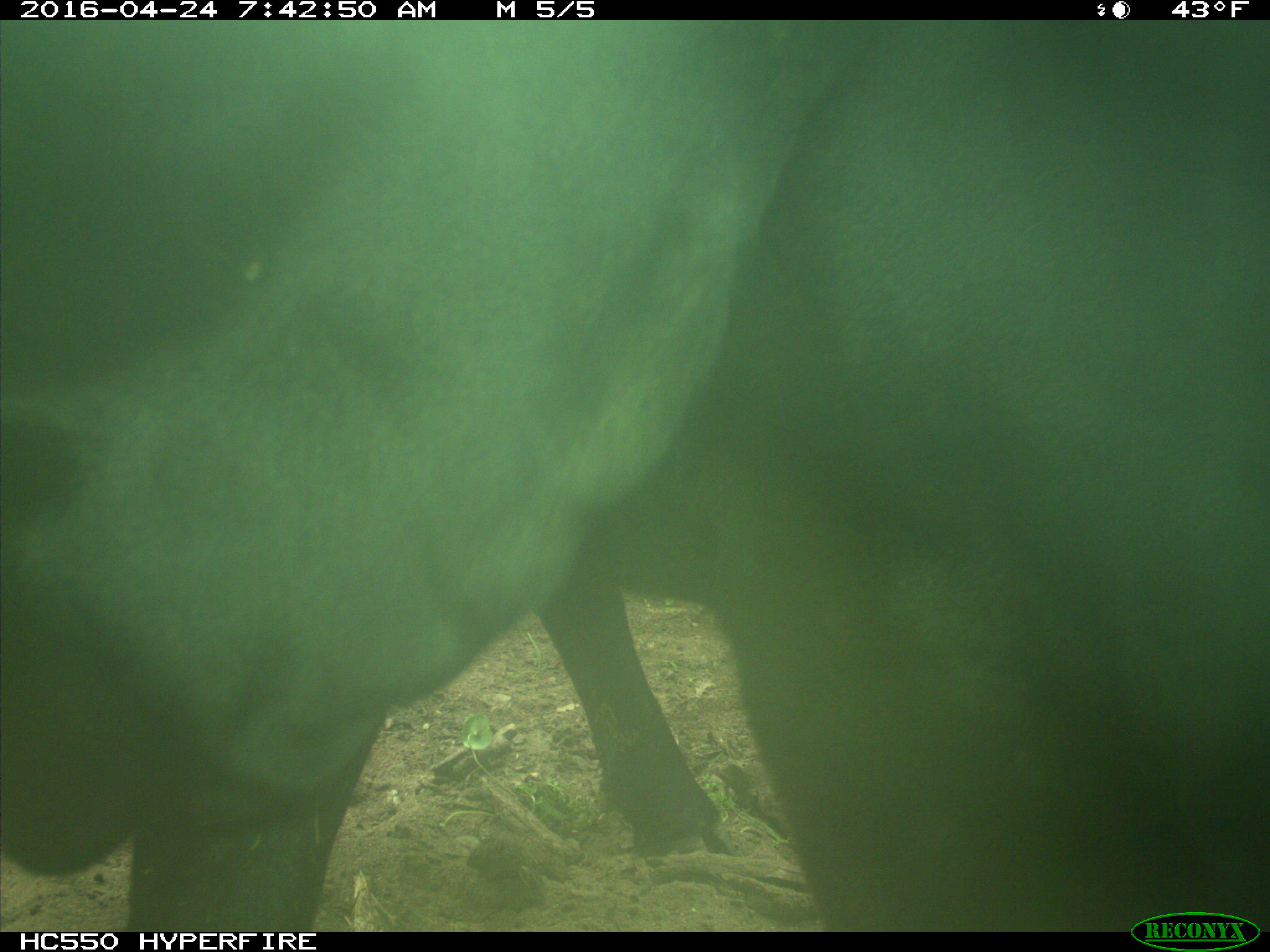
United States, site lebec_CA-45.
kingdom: Animalia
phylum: Chordata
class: Mammalia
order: Artiodactyla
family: Bovidae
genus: Bos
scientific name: Bos taurus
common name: domestic cow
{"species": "Bos taurus (domestic cow)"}